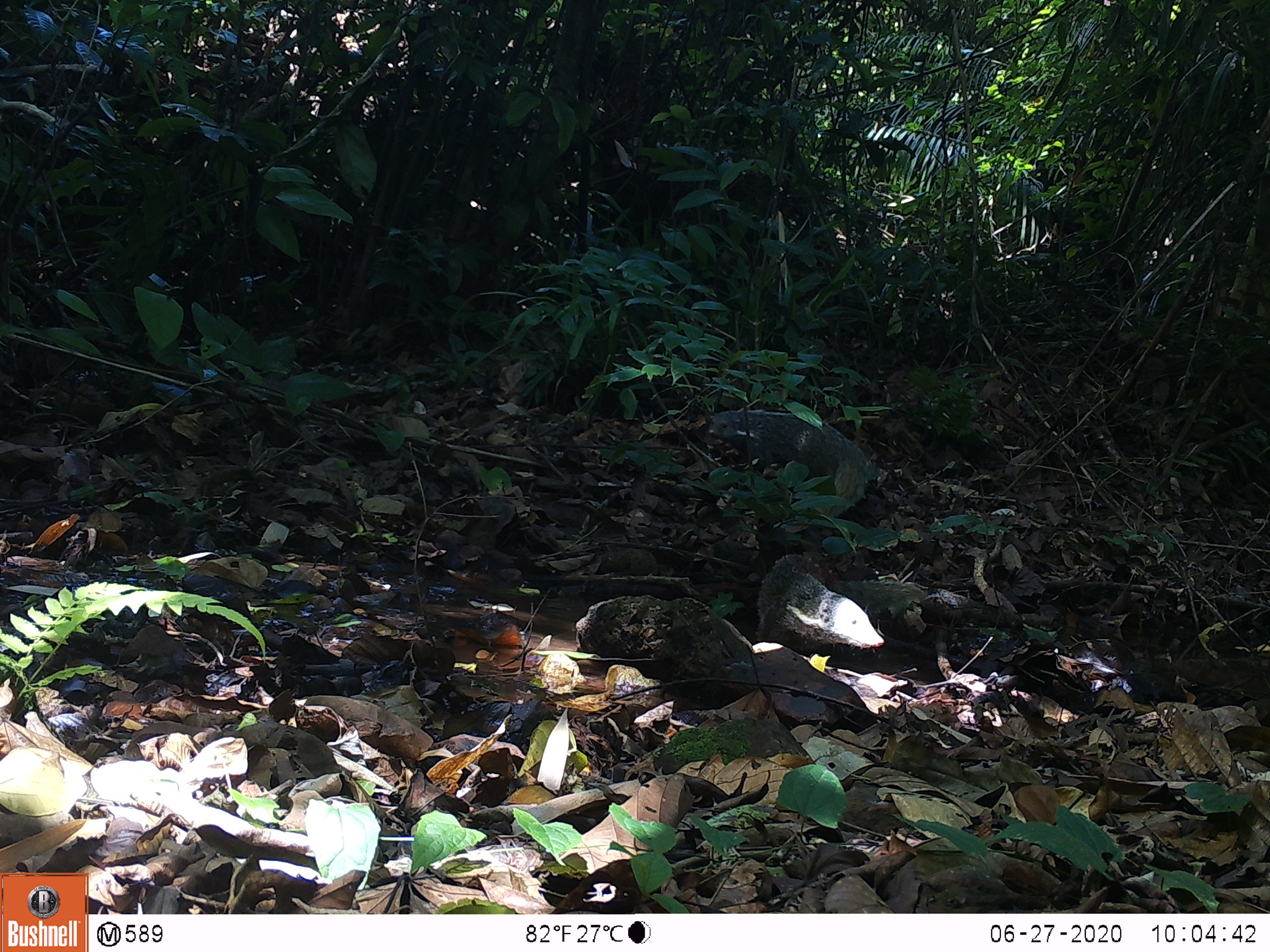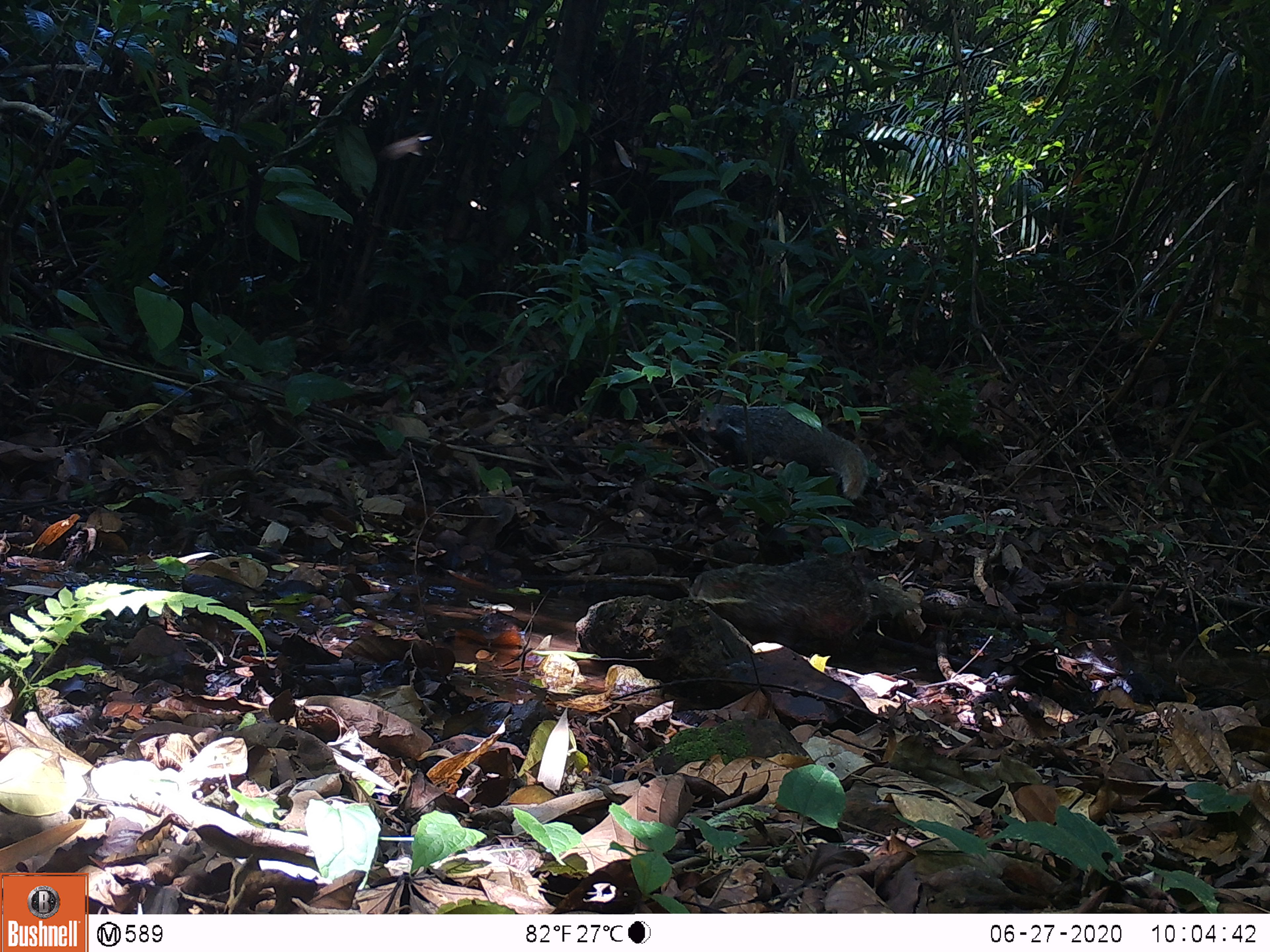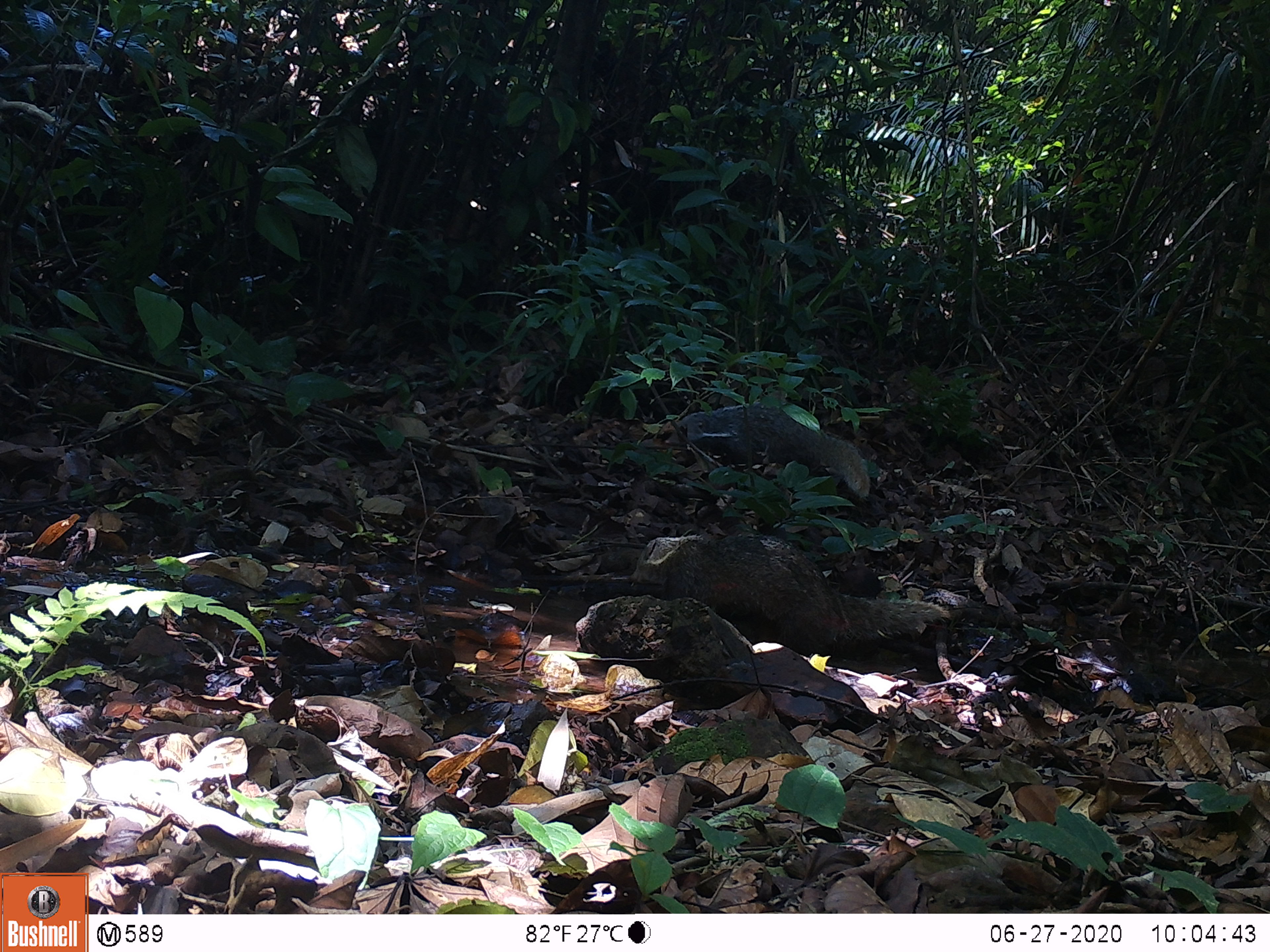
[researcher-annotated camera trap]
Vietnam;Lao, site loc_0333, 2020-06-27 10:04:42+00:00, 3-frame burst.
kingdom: Animalia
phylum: Chordata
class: Mammalia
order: Carnivora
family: Herpestidae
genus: Urva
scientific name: Urva urva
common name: crab-eating mongoose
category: crab eating mongoose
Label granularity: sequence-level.